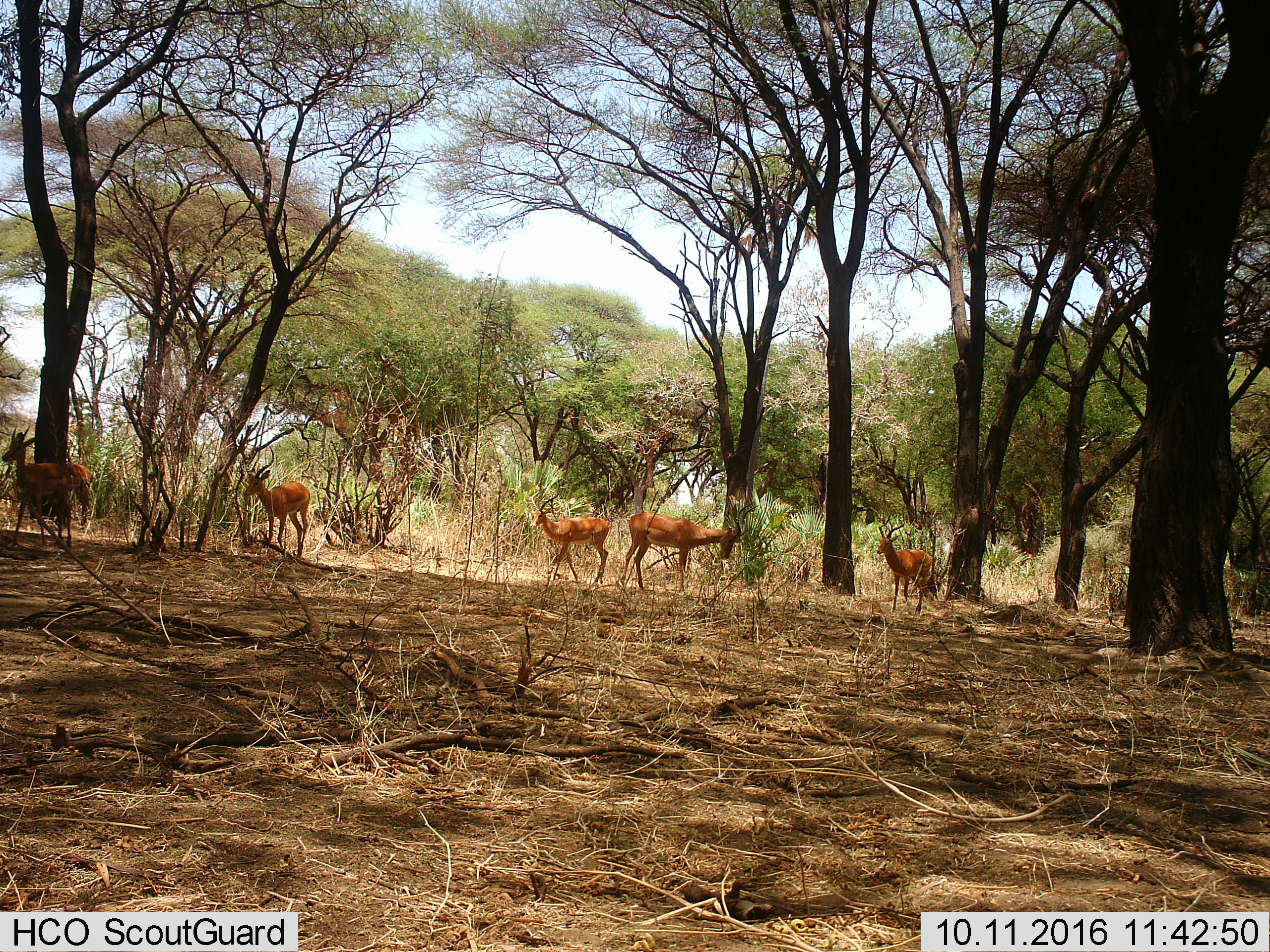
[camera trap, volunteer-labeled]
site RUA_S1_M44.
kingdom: Animalia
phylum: Chordata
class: Mammalia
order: Artiodactyla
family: Bovidae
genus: Aepyceros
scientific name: Aepyceros melampus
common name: impala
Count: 5.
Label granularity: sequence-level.